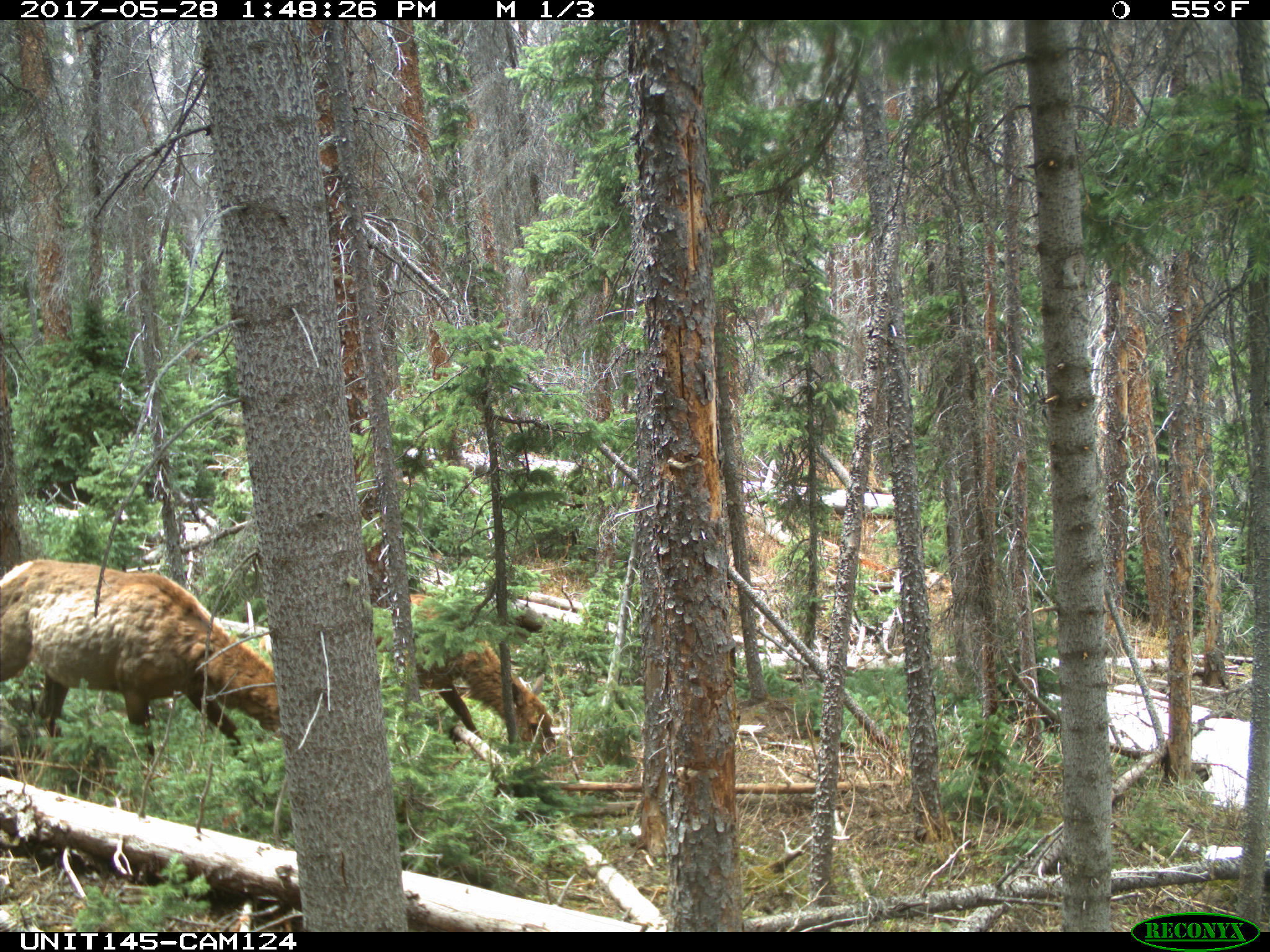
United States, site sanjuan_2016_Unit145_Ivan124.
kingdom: Animalia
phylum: Chordata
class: Mammalia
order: Artiodactyla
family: Cervidae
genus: Cervus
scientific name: Cervus elaphus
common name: red deer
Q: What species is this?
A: Cervus elaphus (red deer).